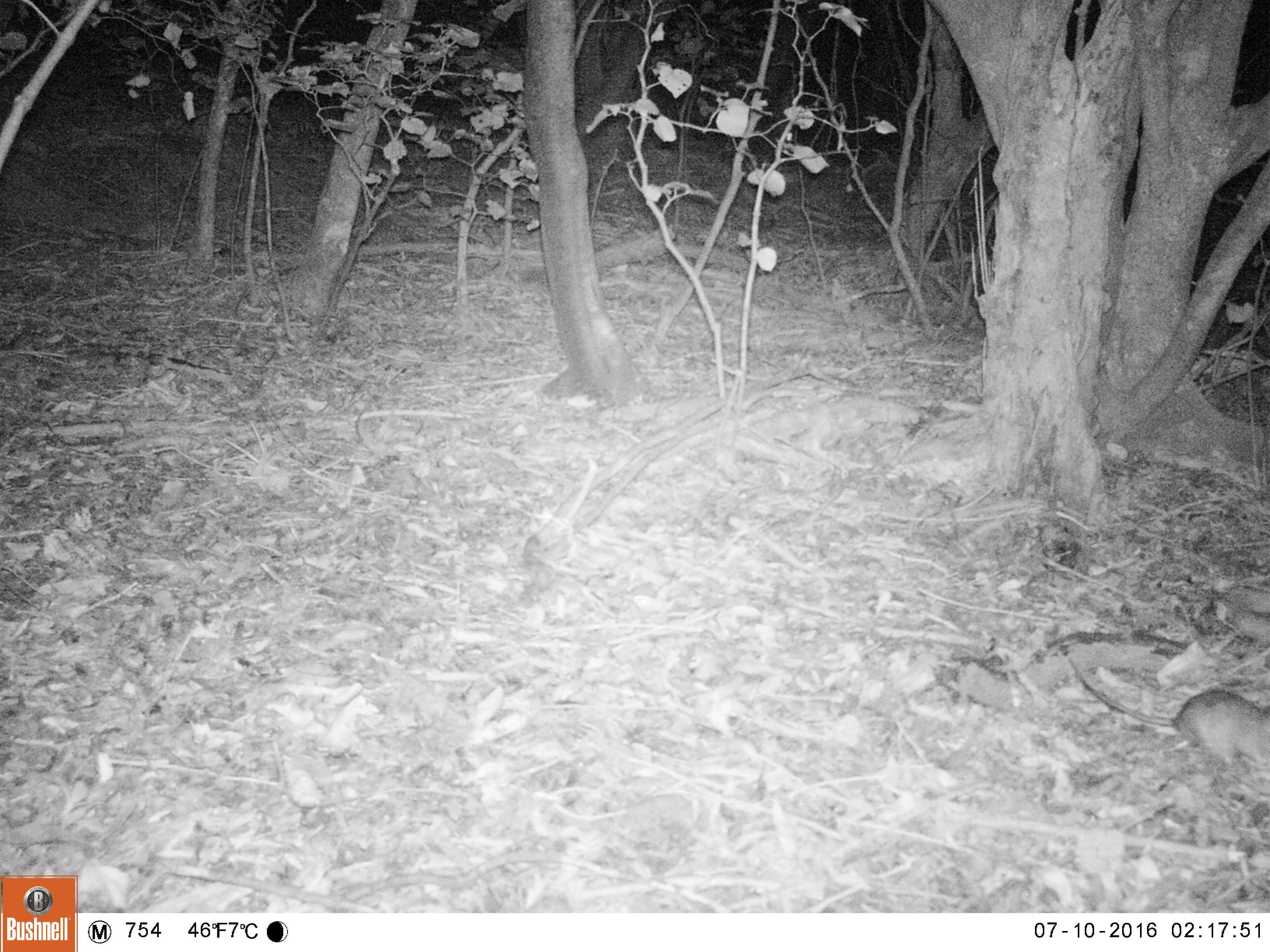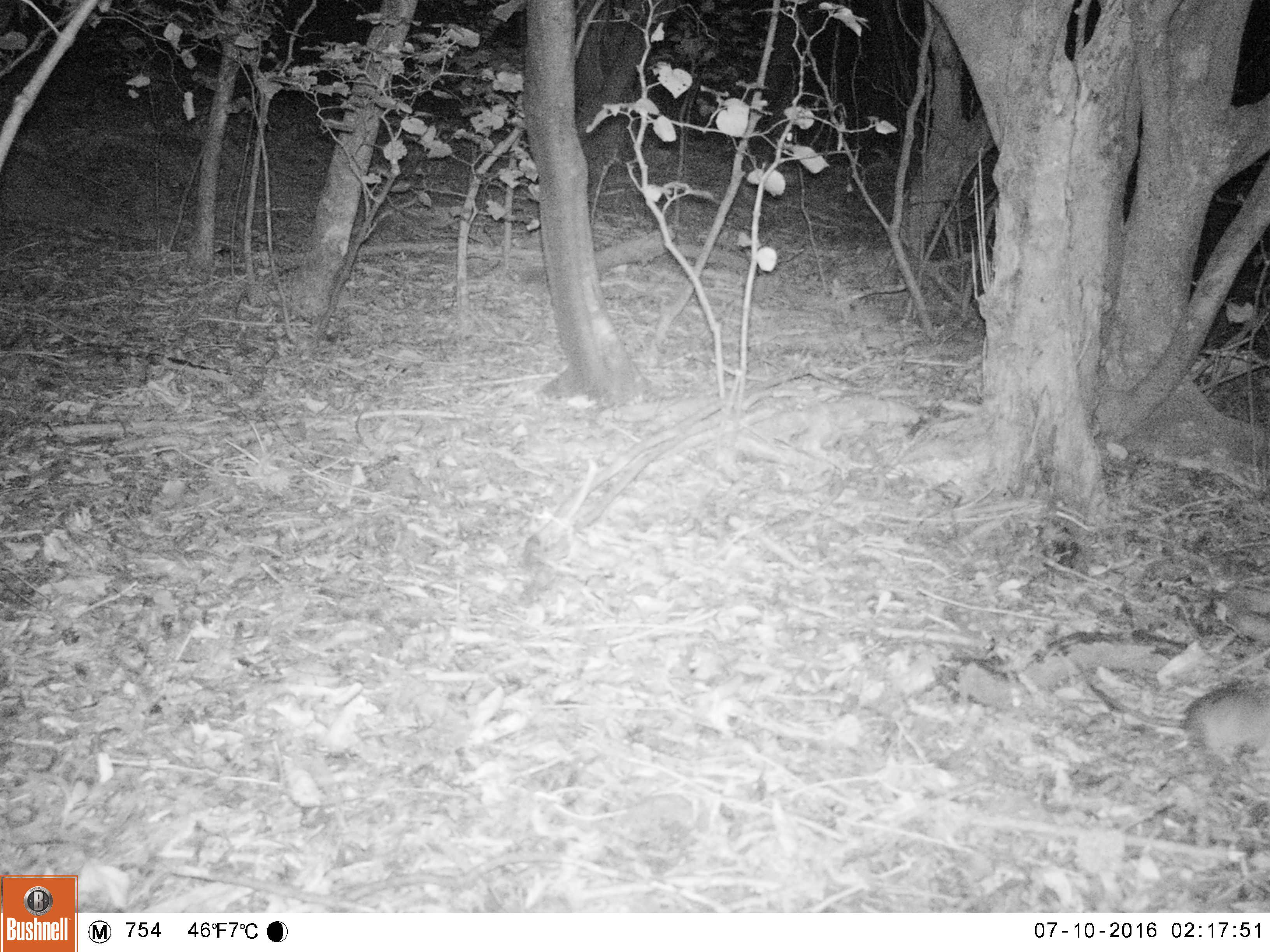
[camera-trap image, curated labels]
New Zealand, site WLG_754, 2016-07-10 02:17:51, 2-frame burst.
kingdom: Animalia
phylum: Chordata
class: Mammalia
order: Rodentia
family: Muridae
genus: Rattus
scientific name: Rattus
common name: rat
Rat (Rattus).